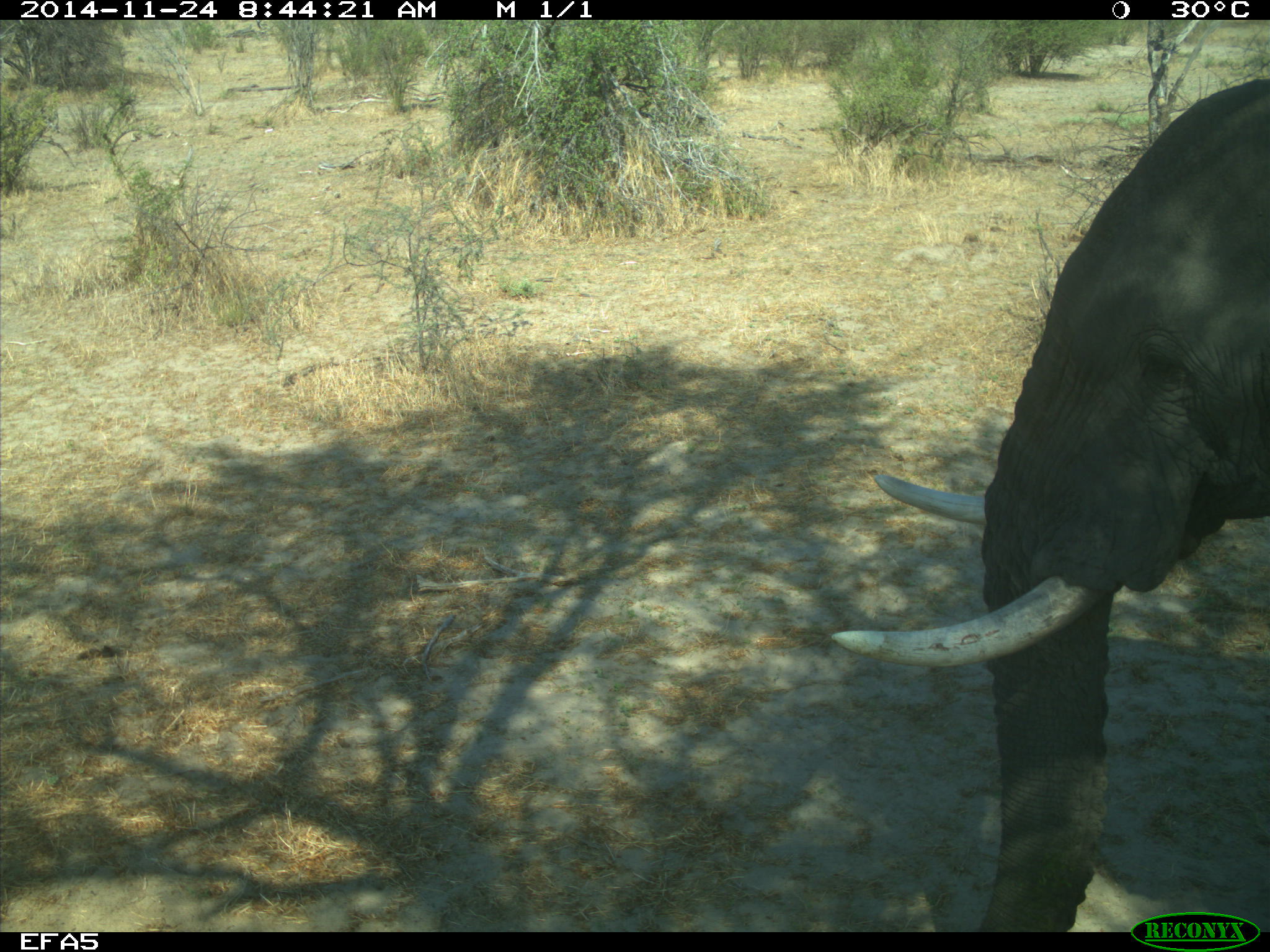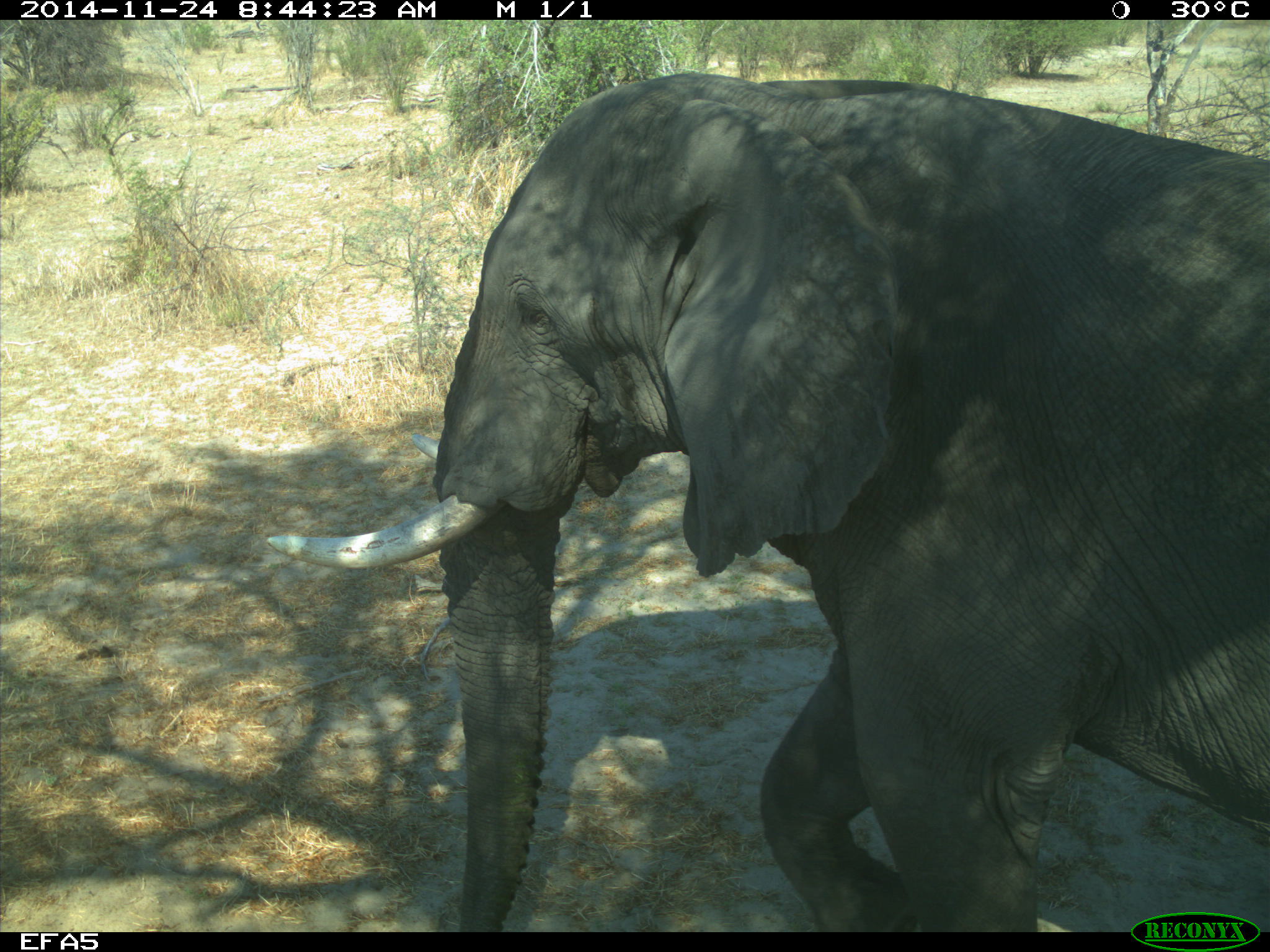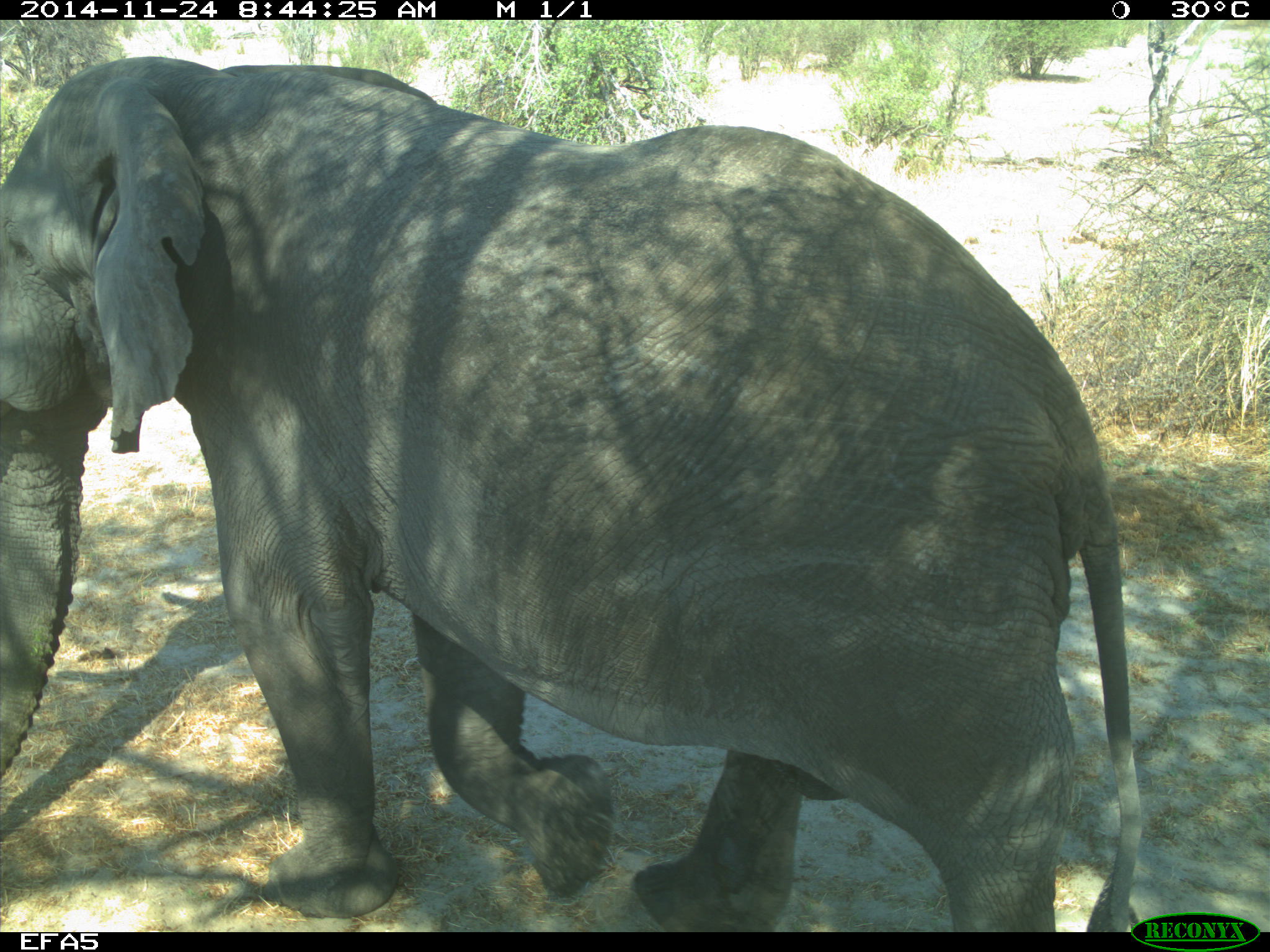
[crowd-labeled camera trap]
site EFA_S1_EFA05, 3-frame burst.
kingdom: Animalia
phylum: Chordata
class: Mammalia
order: Proboscidea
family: Elephantidae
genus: Loxodonta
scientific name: Loxodonta africana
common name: african bush elephant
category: elephant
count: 1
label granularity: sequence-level